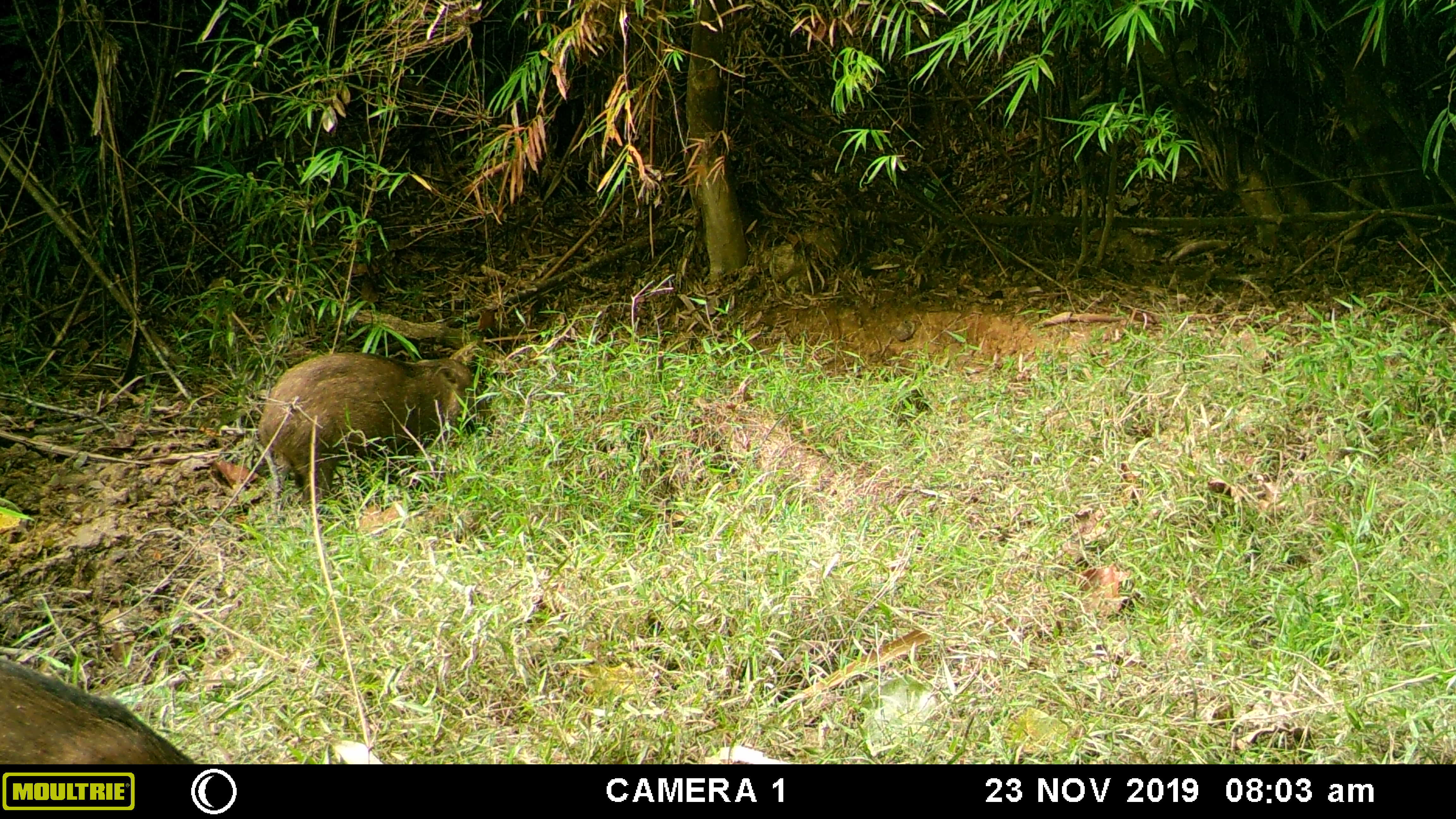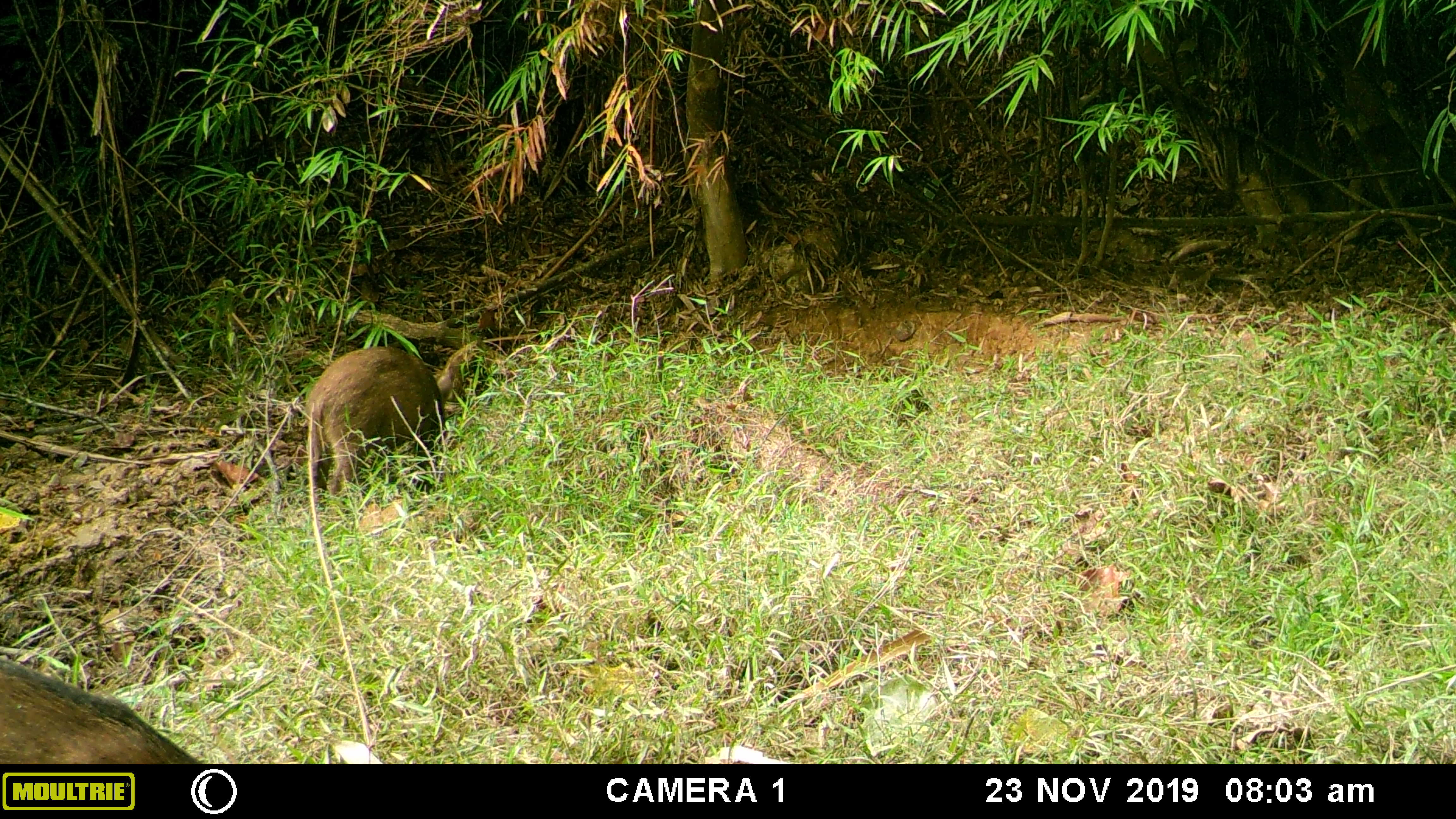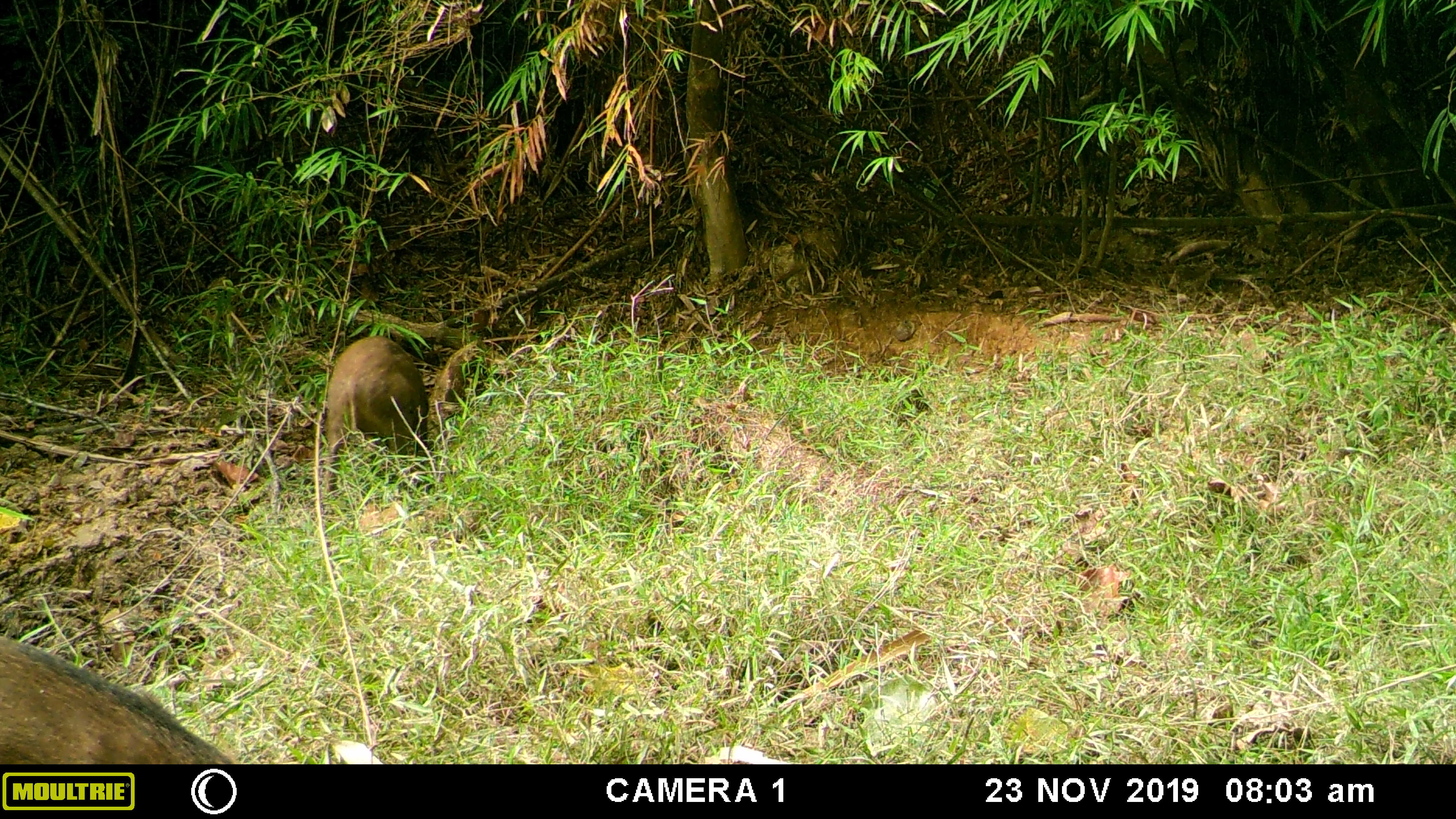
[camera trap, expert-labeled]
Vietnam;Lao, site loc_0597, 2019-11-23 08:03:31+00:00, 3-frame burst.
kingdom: Animalia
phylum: Chordata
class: Mammalia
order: Artiodactyla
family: Suidae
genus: Sus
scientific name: Sus scrofa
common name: eurasian wild pig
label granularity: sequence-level